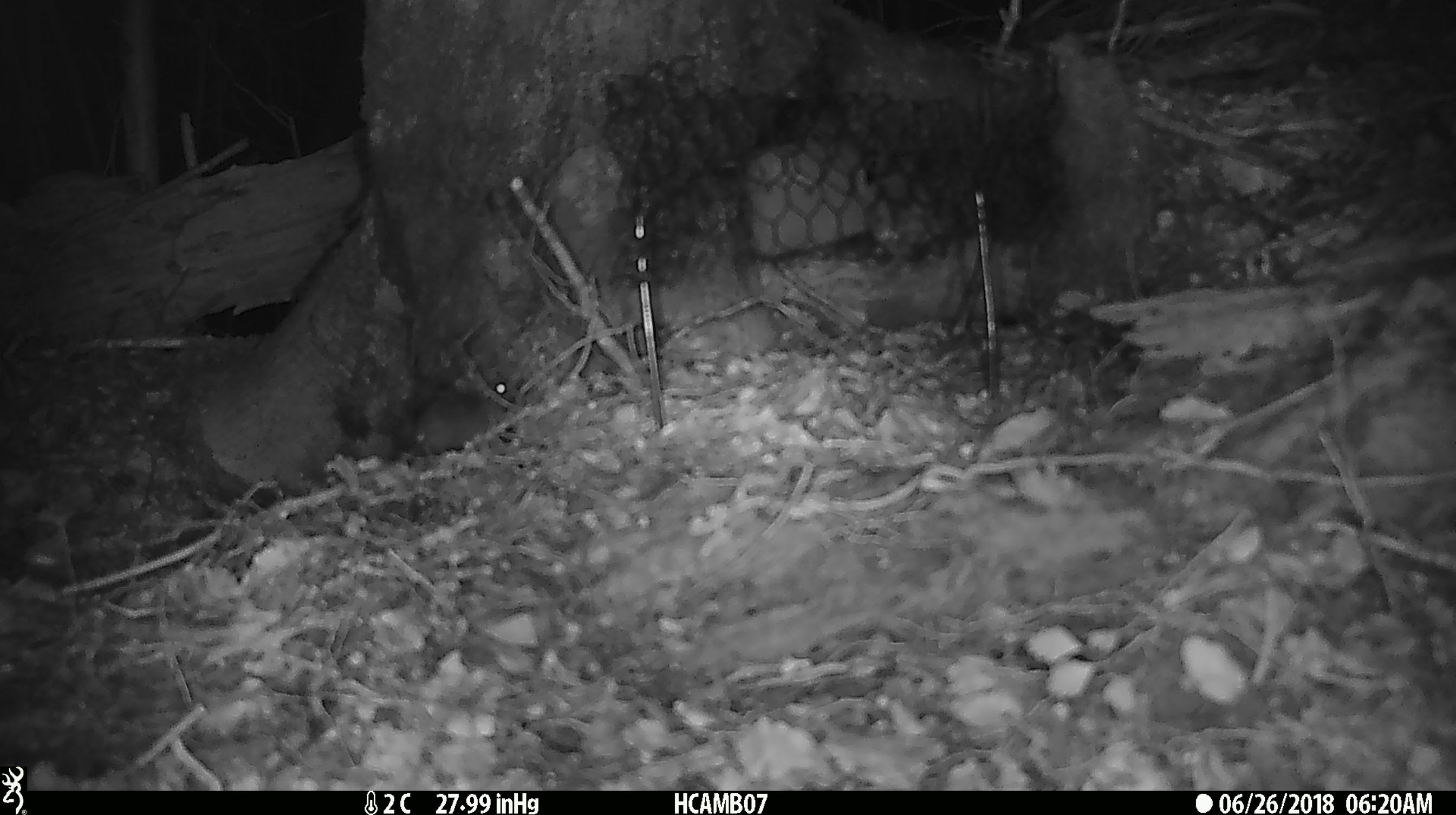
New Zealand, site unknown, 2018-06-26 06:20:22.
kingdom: Animalia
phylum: Chordata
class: Mammalia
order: Rodentia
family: Muridae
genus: Mus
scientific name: Mus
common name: mouse